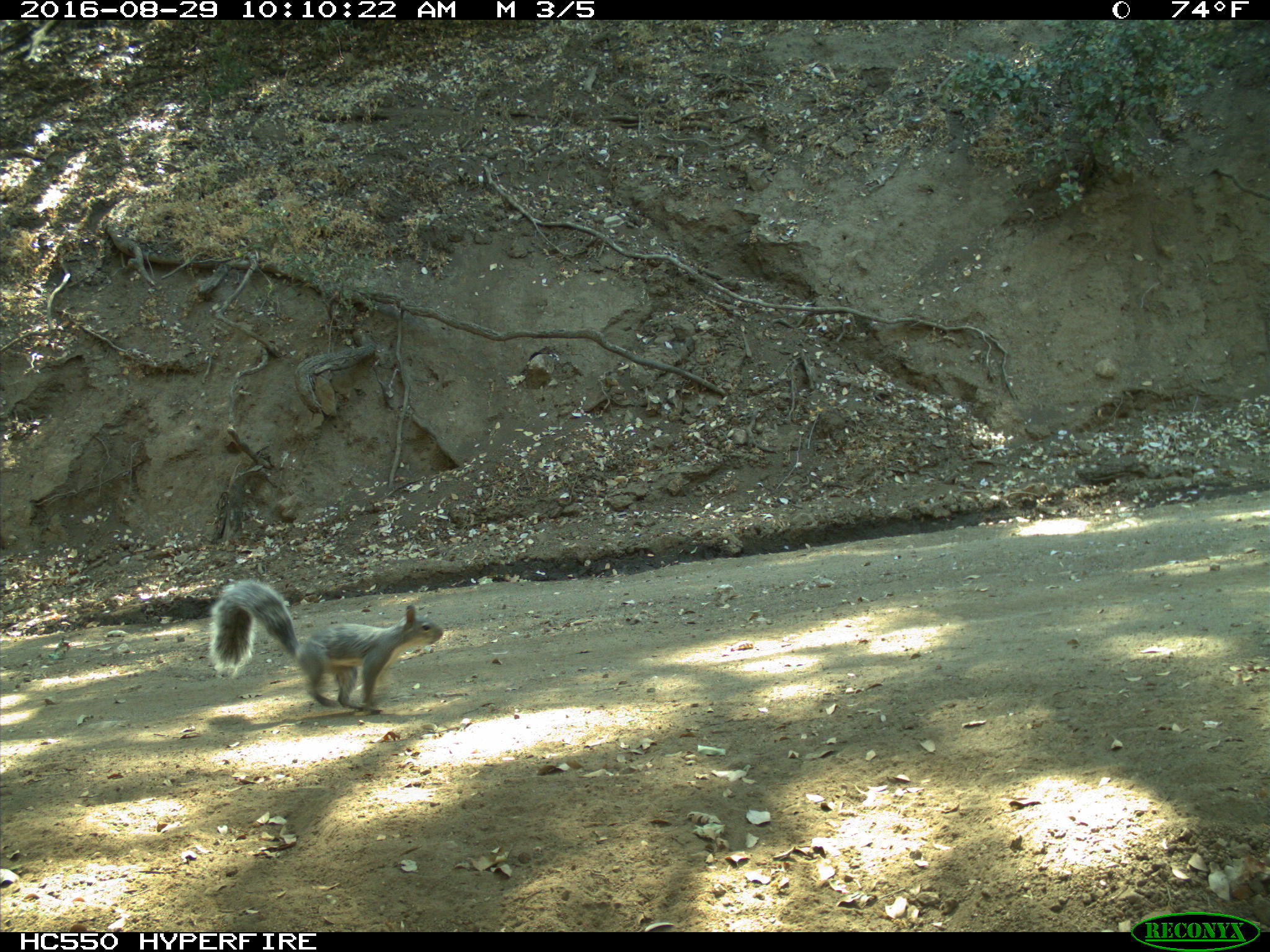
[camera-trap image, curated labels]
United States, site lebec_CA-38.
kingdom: Animalia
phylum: Chordata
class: Mammalia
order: Rodentia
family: Sciuridae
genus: Sciurus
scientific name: Sciurus carolinensis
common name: eastern gray squirrel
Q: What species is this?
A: Sciurus carolinensis (eastern gray squirrel).